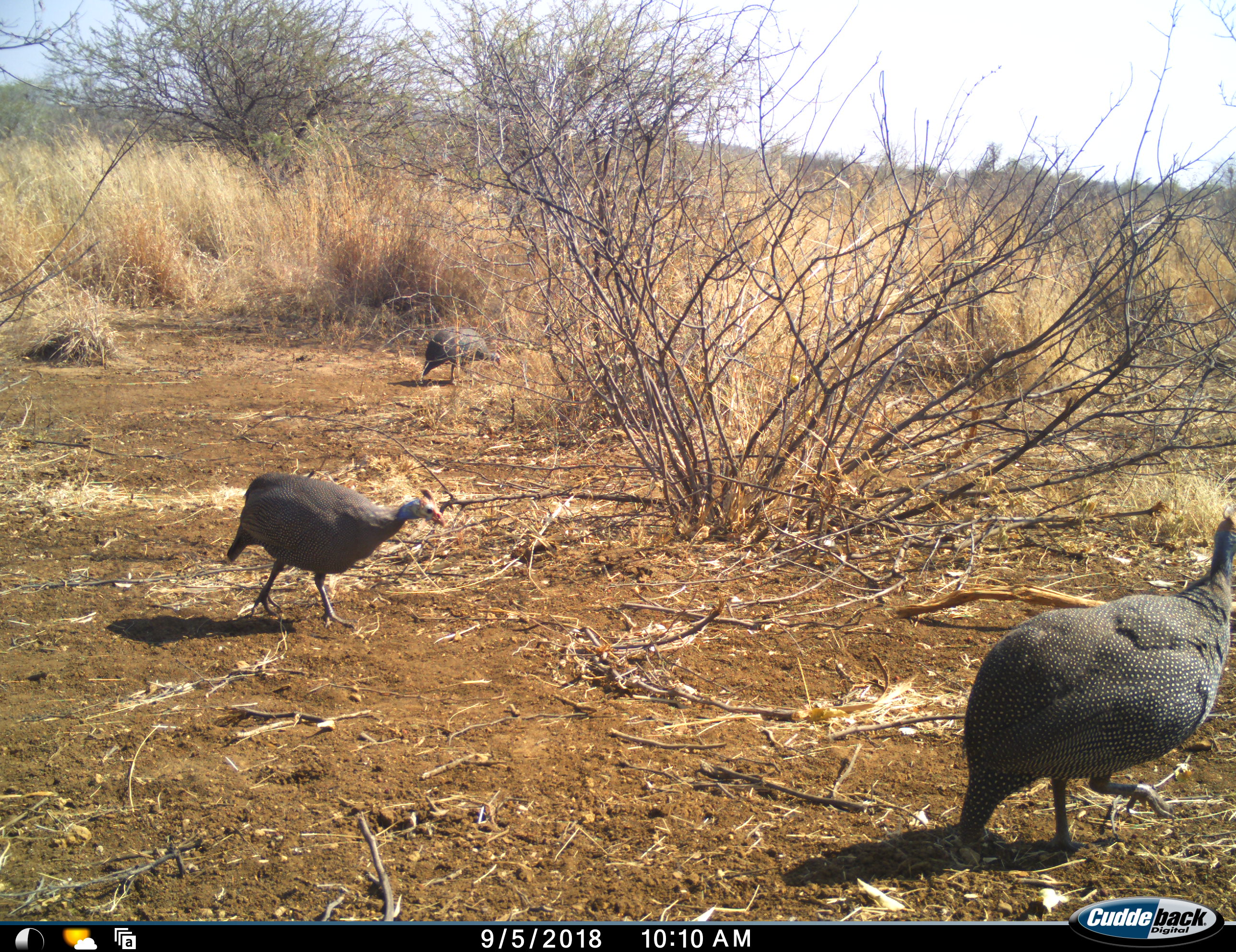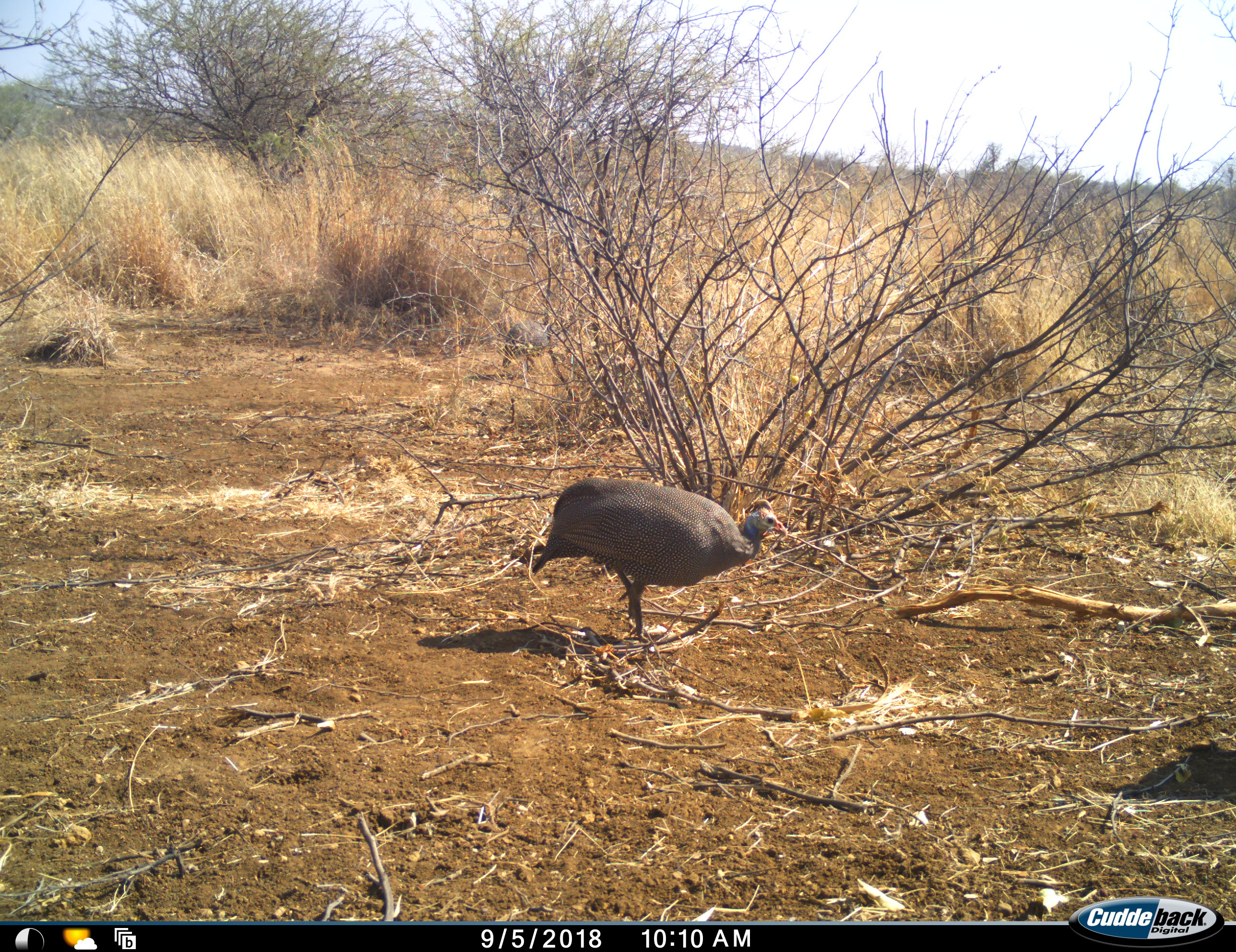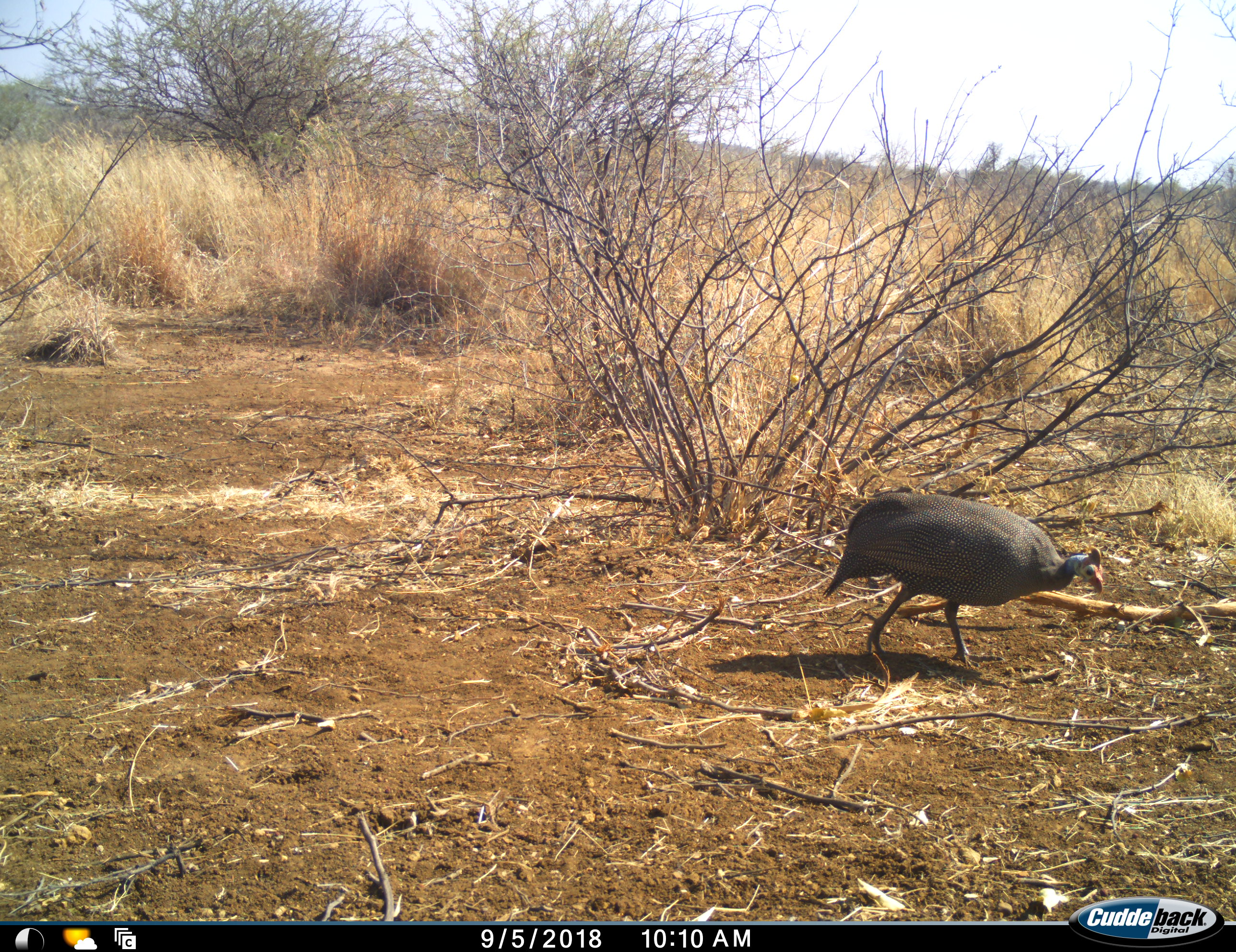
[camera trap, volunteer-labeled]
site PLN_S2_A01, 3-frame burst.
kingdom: Animalia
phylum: Chordata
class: Aves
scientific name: Aves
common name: bird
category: birdother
Birdother (bird) (Aves), count 3. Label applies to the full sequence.